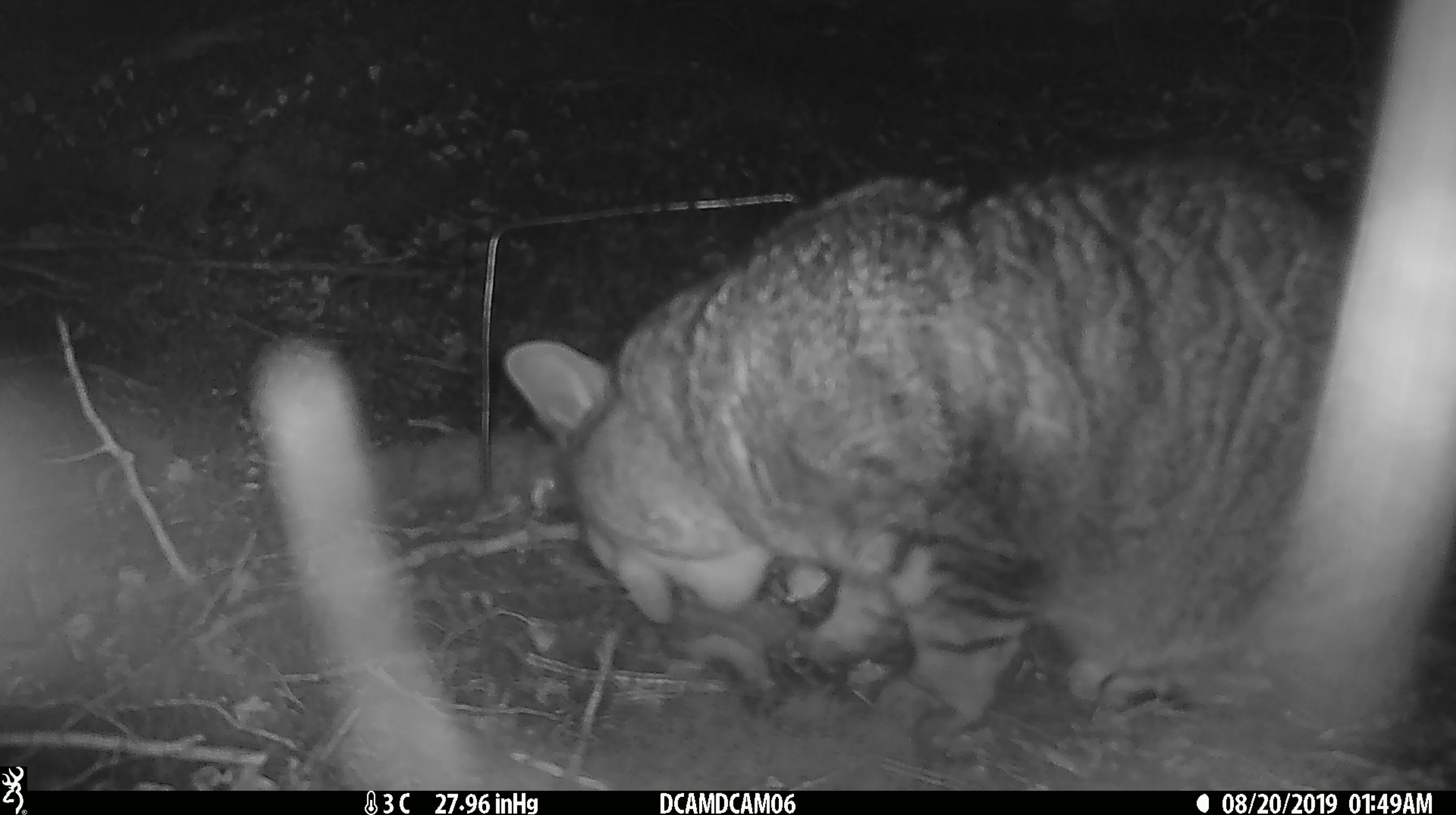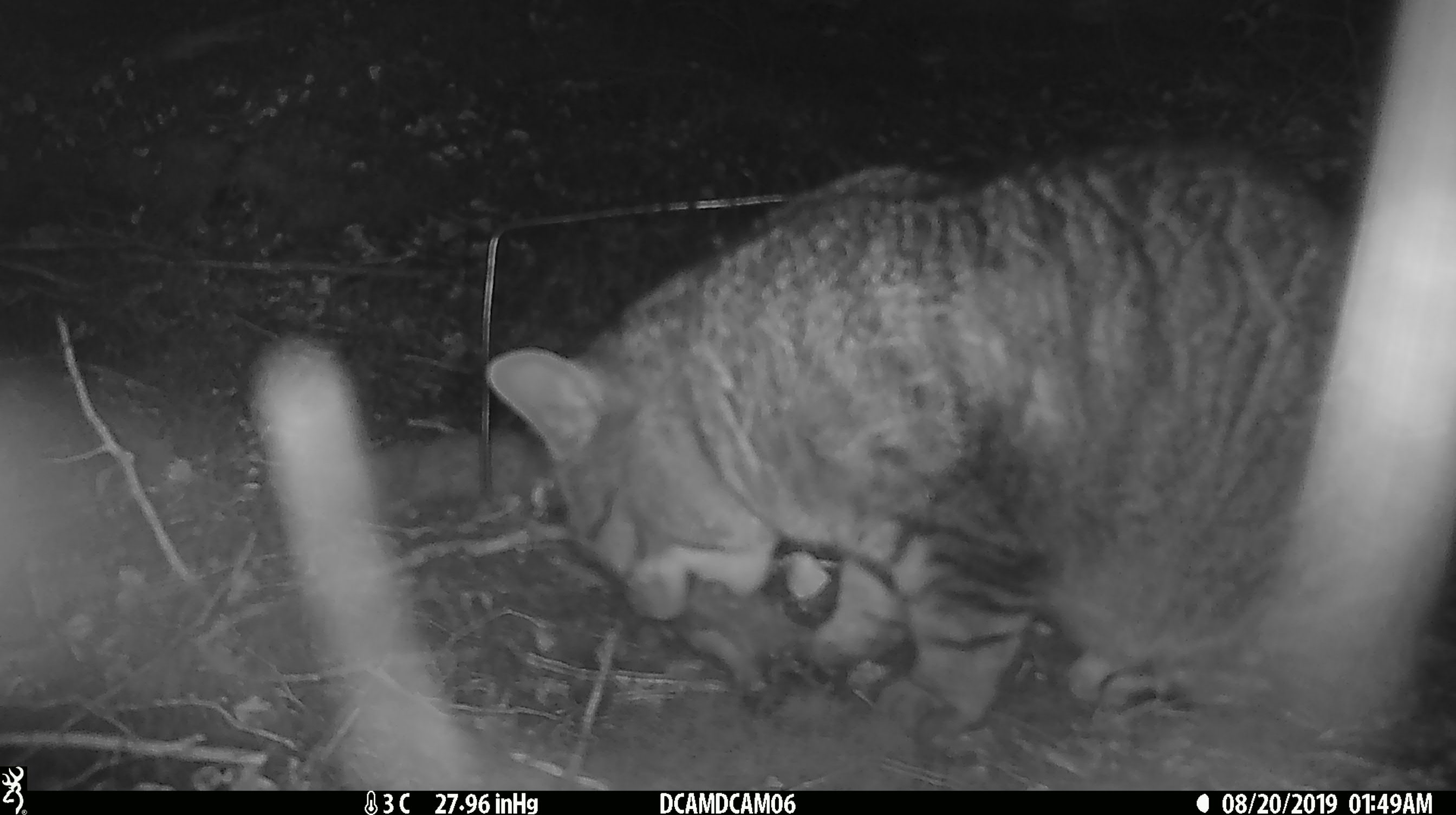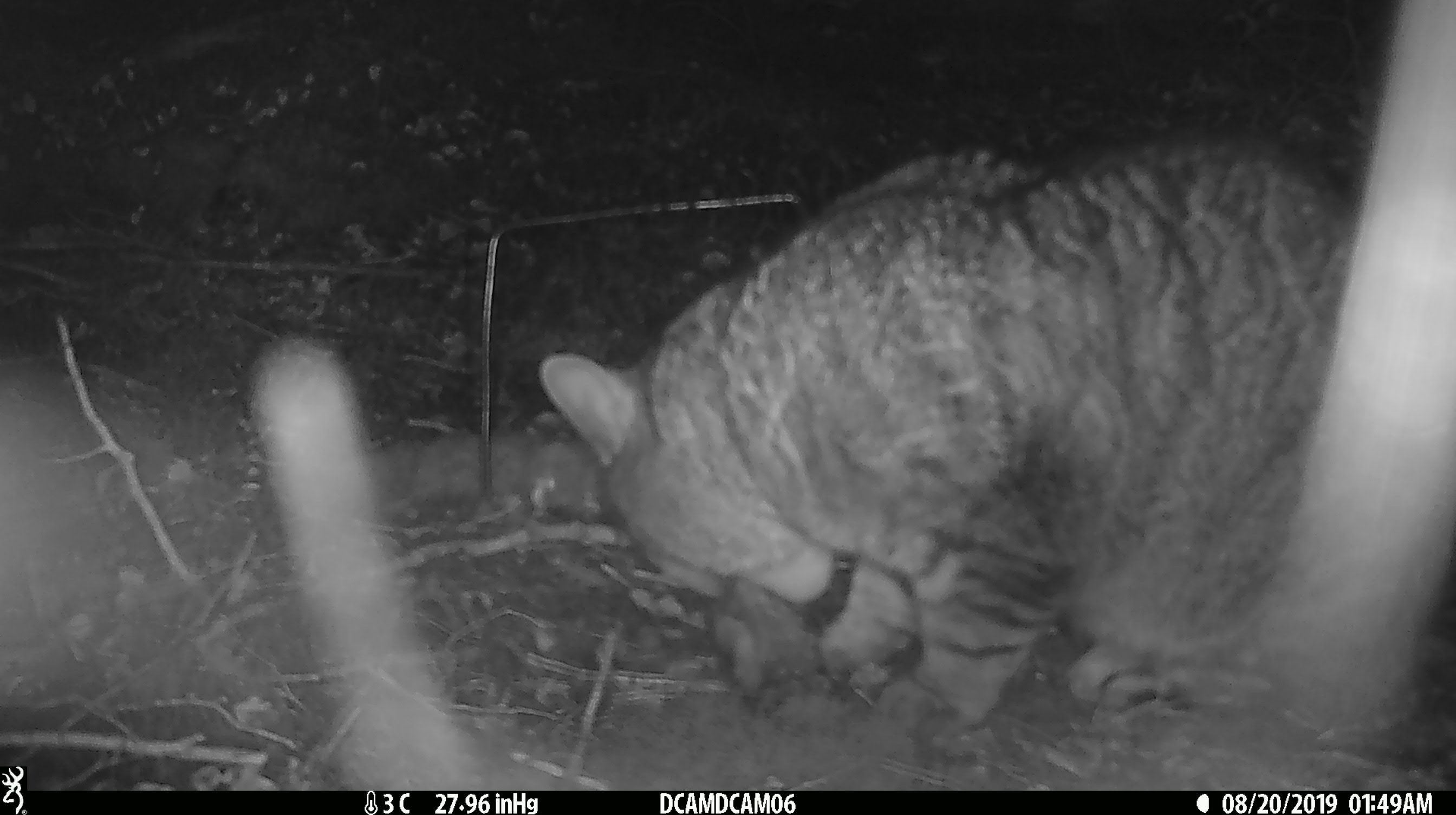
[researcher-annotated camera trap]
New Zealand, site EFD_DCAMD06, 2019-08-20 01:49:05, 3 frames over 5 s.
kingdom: Animalia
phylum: Chordata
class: Mammalia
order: Carnivora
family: Felidae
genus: Felis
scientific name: Felis catus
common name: domestic cat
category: cat